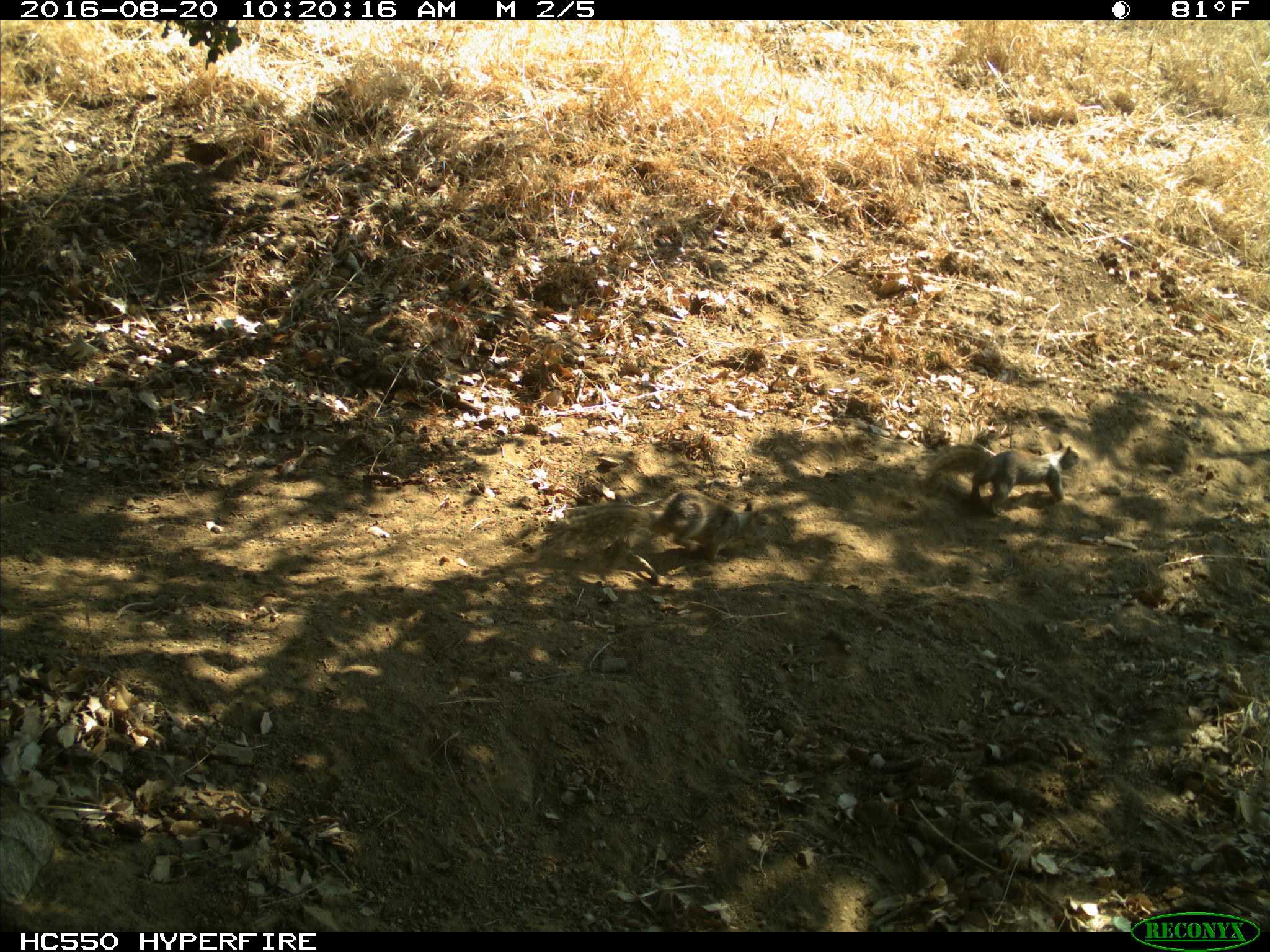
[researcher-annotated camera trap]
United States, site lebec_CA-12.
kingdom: Animalia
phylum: Chordata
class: Mammalia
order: Rodentia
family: Sciuridae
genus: Otospermophilus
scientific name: Otospermophilus beecheyi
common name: california ground squirrel